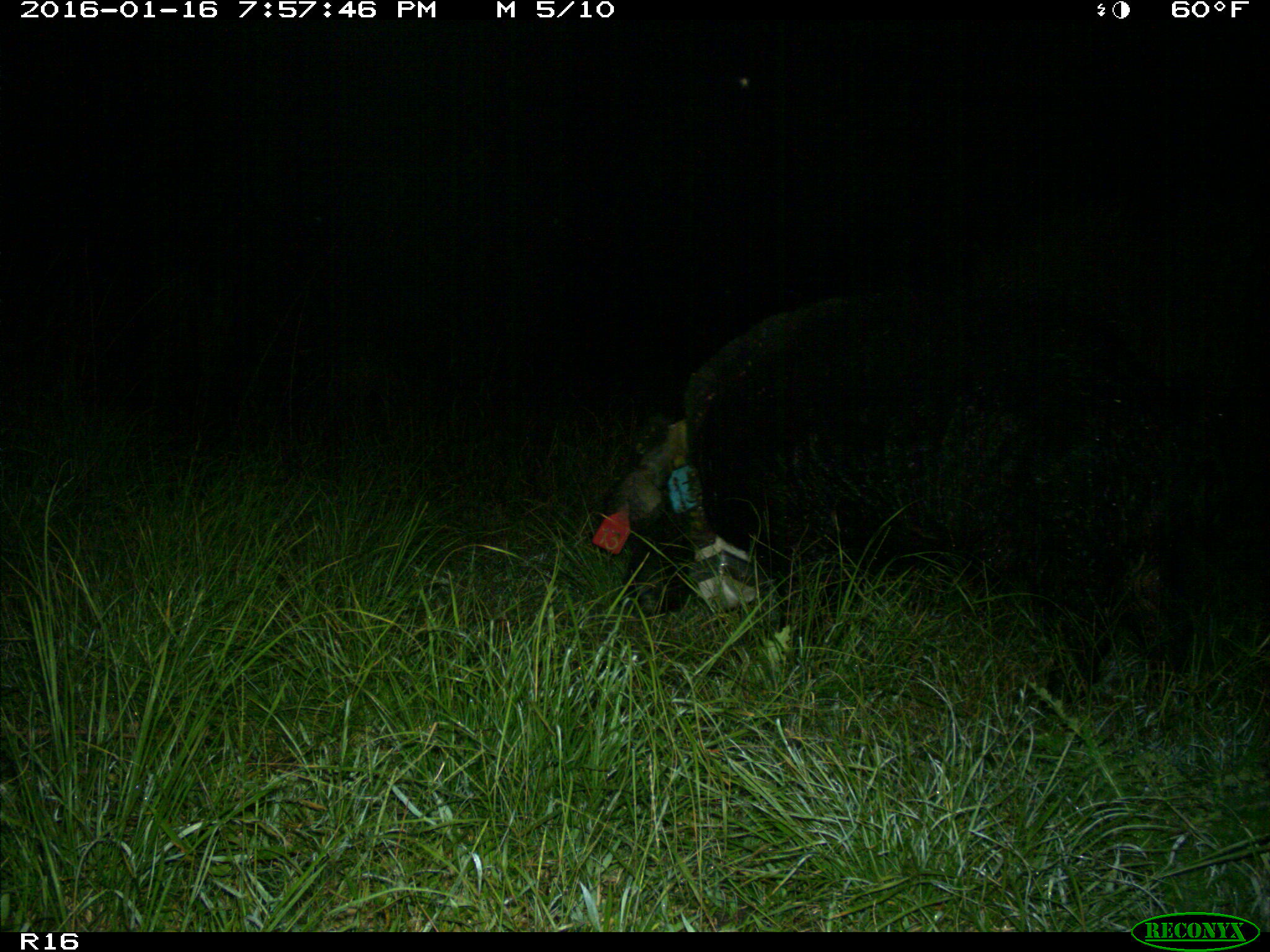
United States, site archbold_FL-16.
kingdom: Animalia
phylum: Chordata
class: Mammalia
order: Artiodactyla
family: Suidae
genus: Sus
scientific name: Sus scrofa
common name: wild boar